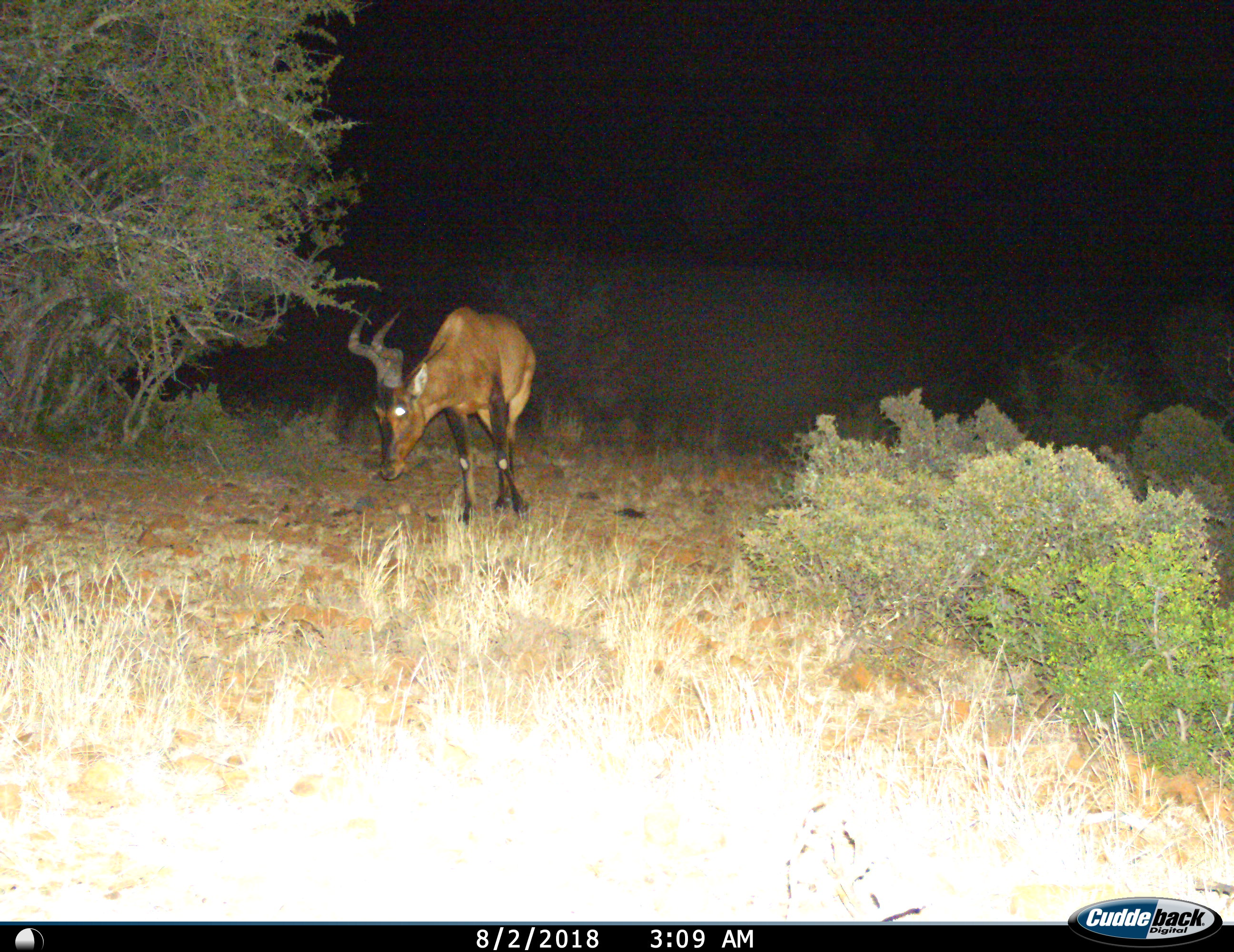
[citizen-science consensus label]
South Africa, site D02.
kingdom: Animalia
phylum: Chordata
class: Mammalia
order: Artiodactyla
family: Bovidae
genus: Alcelaphus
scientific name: Alcelaphus buselaphus caama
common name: red hartebeest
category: hartebeestred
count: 1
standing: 57%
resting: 0%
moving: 29%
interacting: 0%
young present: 0%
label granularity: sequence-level